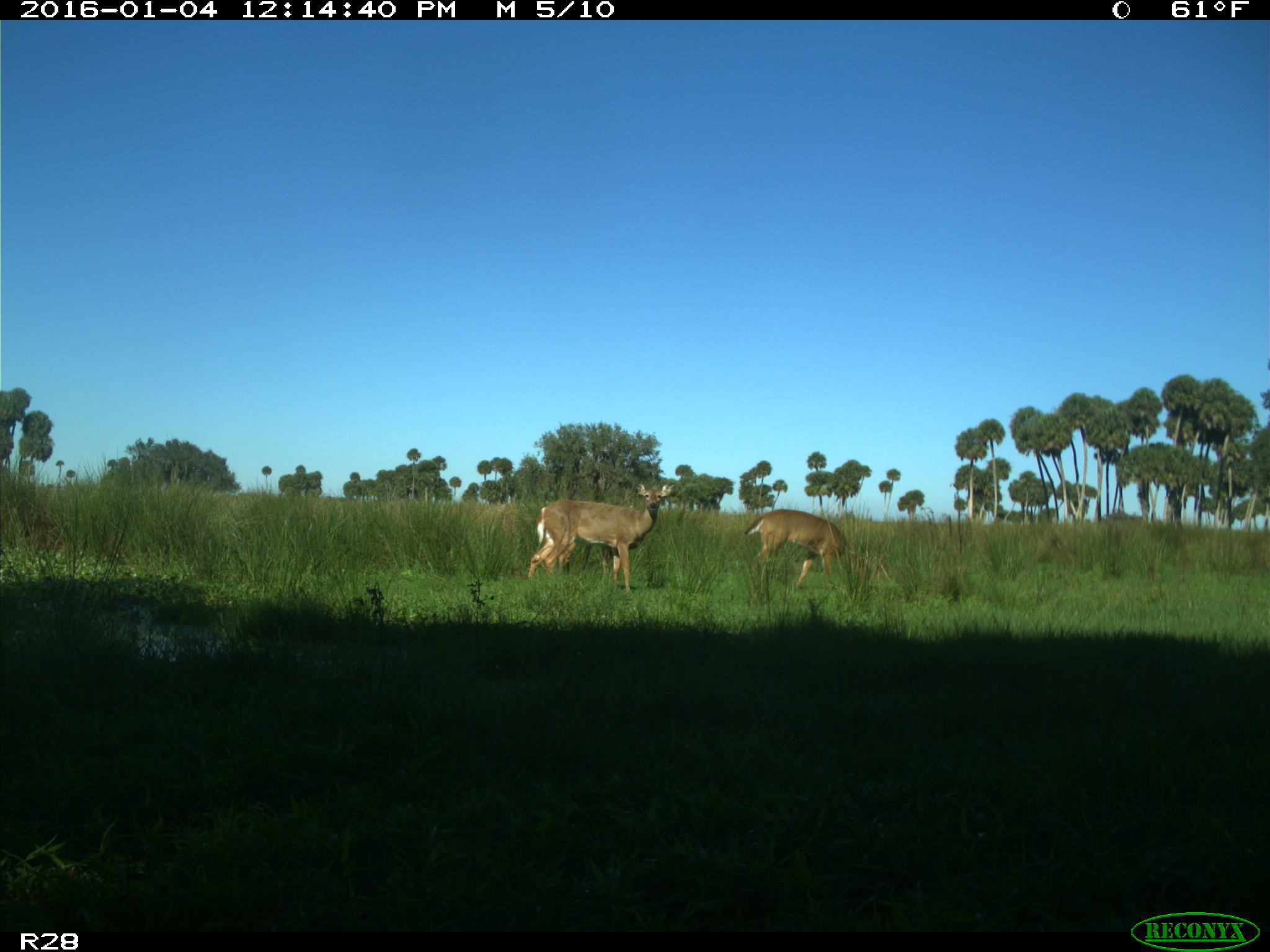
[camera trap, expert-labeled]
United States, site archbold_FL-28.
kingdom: Animalia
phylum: Chordata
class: Mammalia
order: Artiodactyla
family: Cervidae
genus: Odocoileus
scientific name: Odocoileus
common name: deer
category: unidentified deer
Unidentified deer (deer) (Odocoileus).